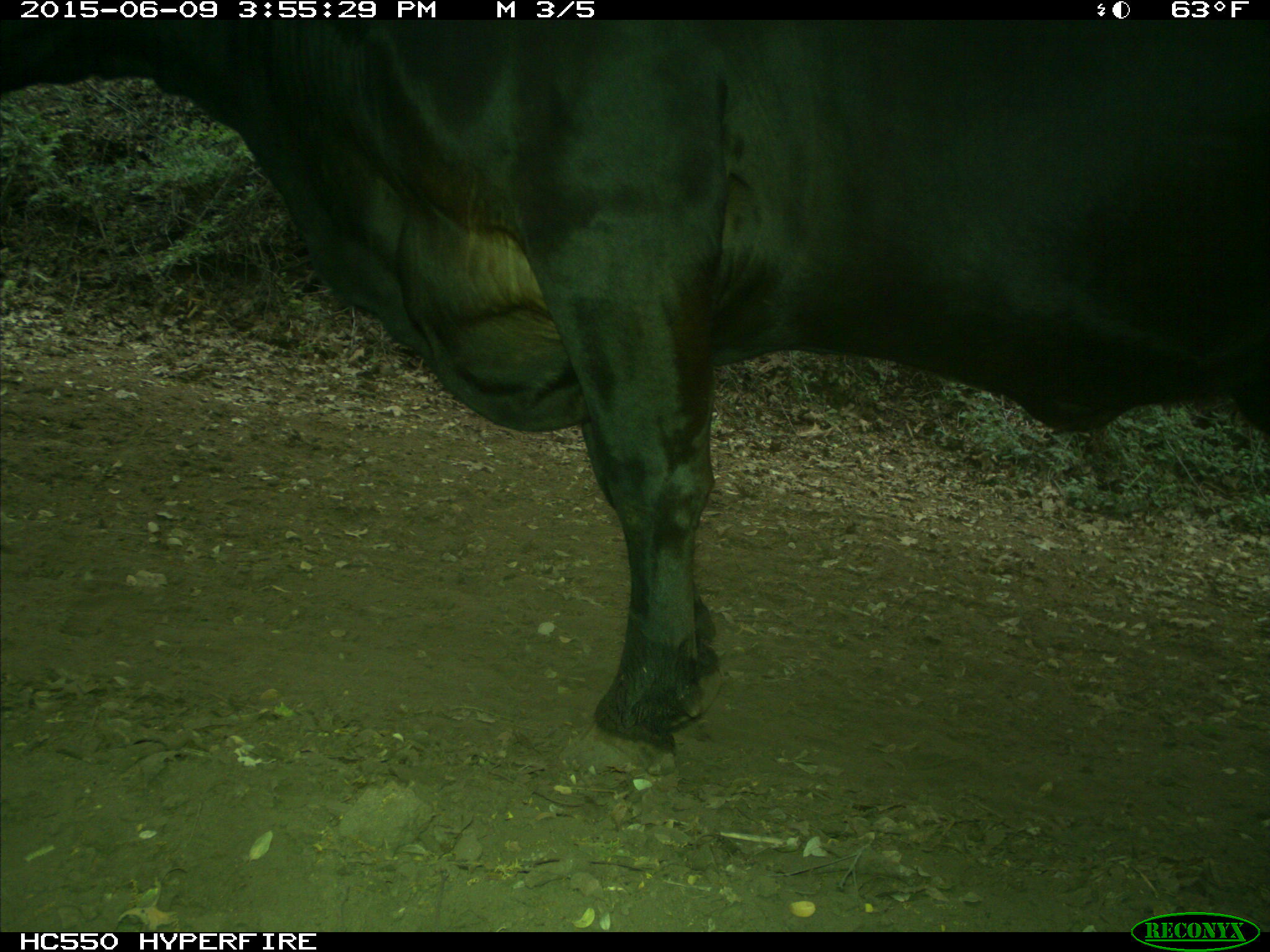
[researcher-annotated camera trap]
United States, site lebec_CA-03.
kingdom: Animalia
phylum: Chordata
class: Mammalia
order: Artiodactyla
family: Bovidae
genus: Bos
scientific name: Bos taurus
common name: domestic cow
Bos taurus (domestic cow).